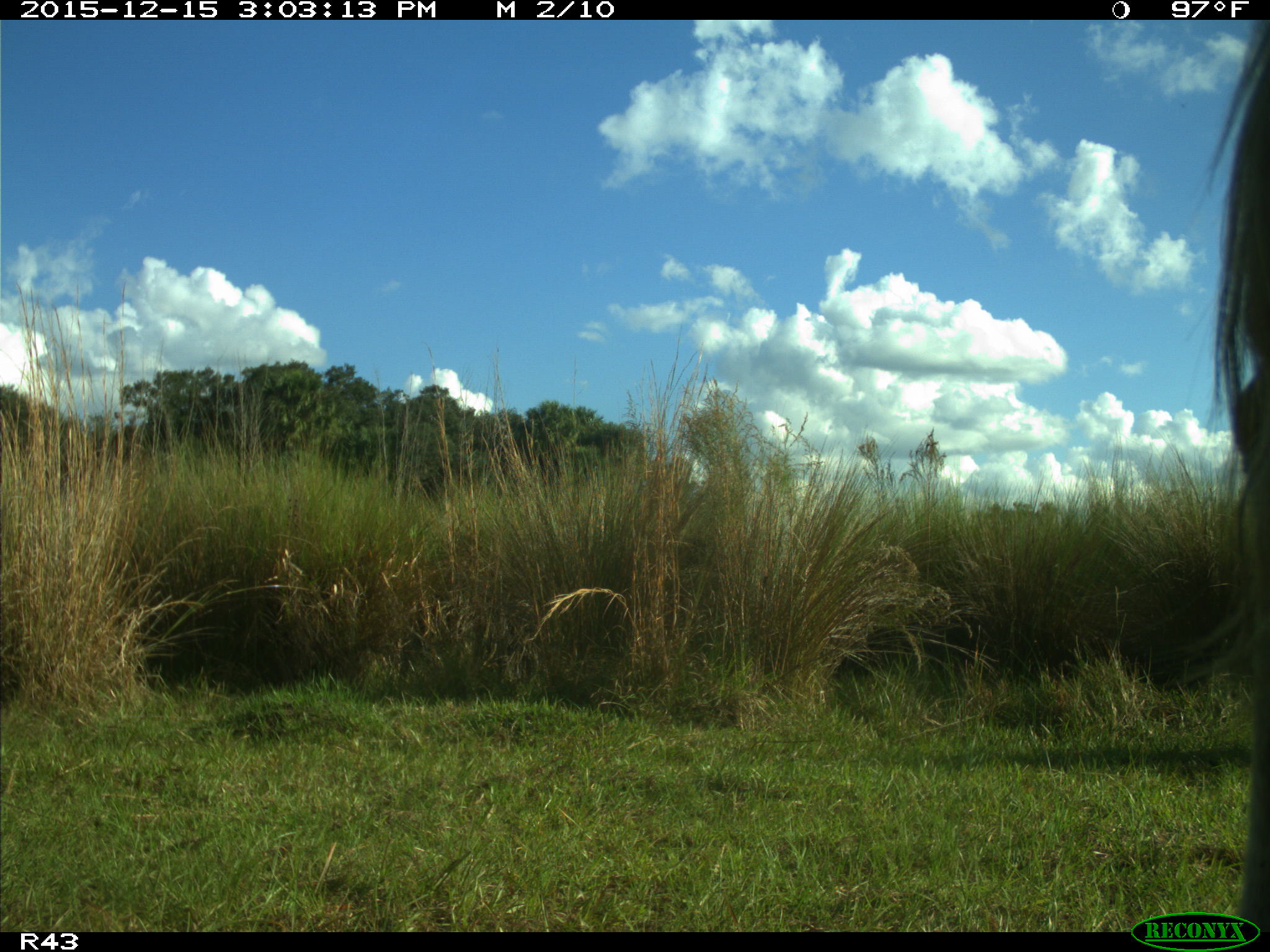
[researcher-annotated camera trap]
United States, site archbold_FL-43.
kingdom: Animalia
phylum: Chordata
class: Mammalia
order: Artiodactyla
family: Bovidae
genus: Bos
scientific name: Bos taurus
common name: domestic cow